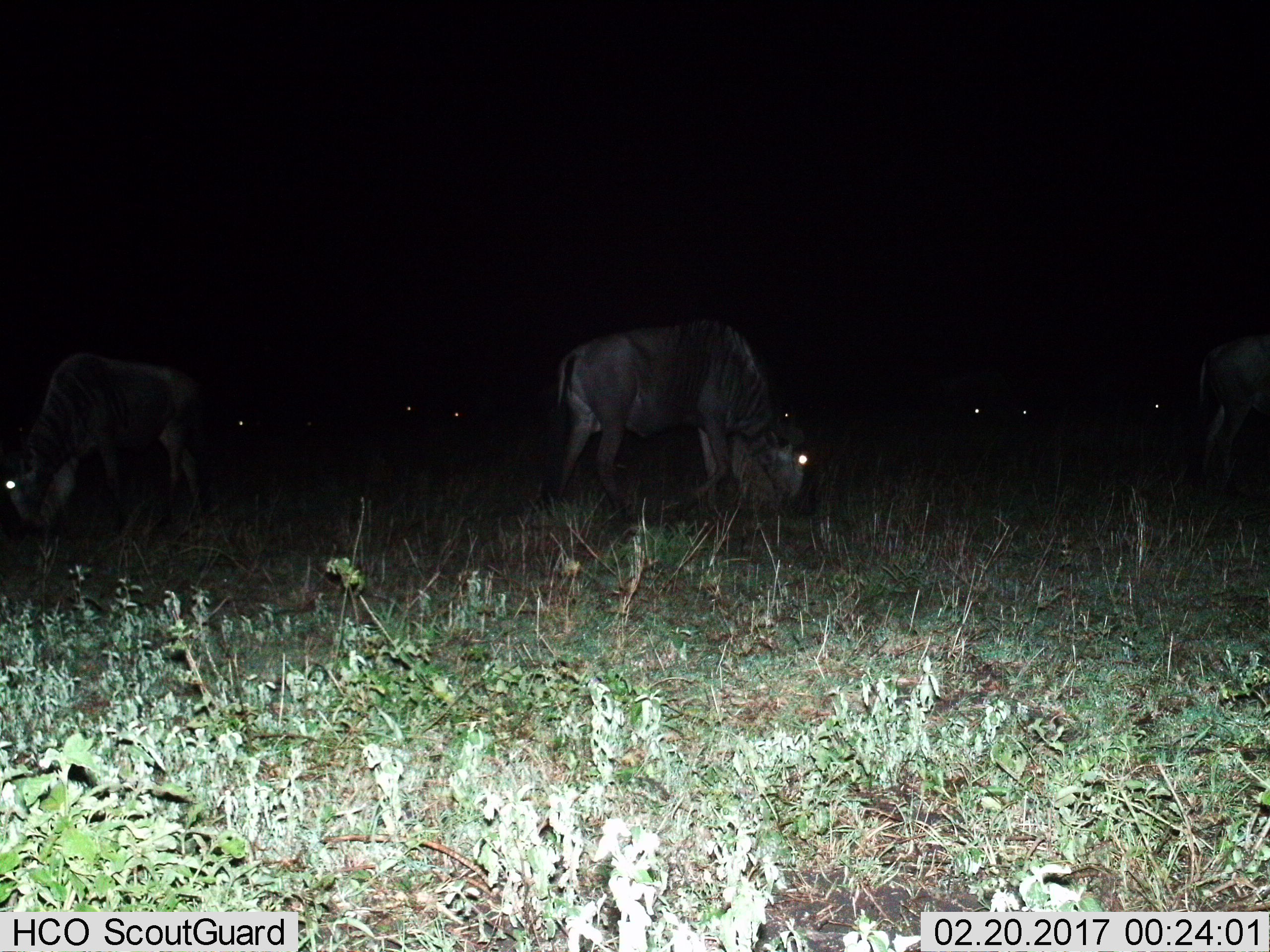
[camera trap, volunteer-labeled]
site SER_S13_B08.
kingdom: Animalia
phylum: Chordata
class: Mammalia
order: Artiodactyla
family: Bovidae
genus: Connochaetes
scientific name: Connochaetes taurinus taurinus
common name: blue wildebeest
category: wildebeestblue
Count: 10.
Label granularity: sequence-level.